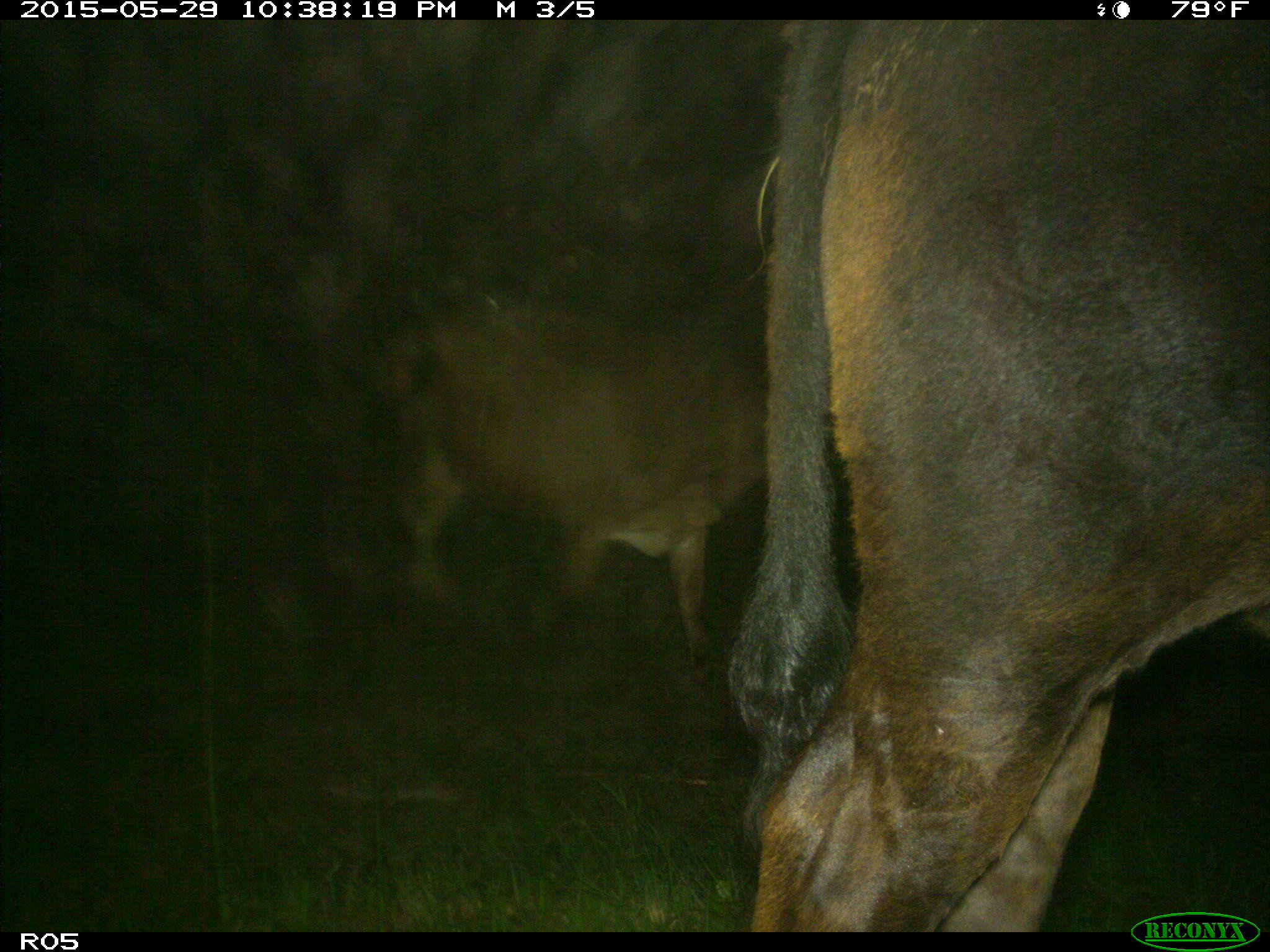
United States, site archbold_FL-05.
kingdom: Animalia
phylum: Chordata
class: Mammalia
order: Artiodactyla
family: Bovidae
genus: Bos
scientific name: Bos taurus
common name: domestic cow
Bos taurus (domestic cow).